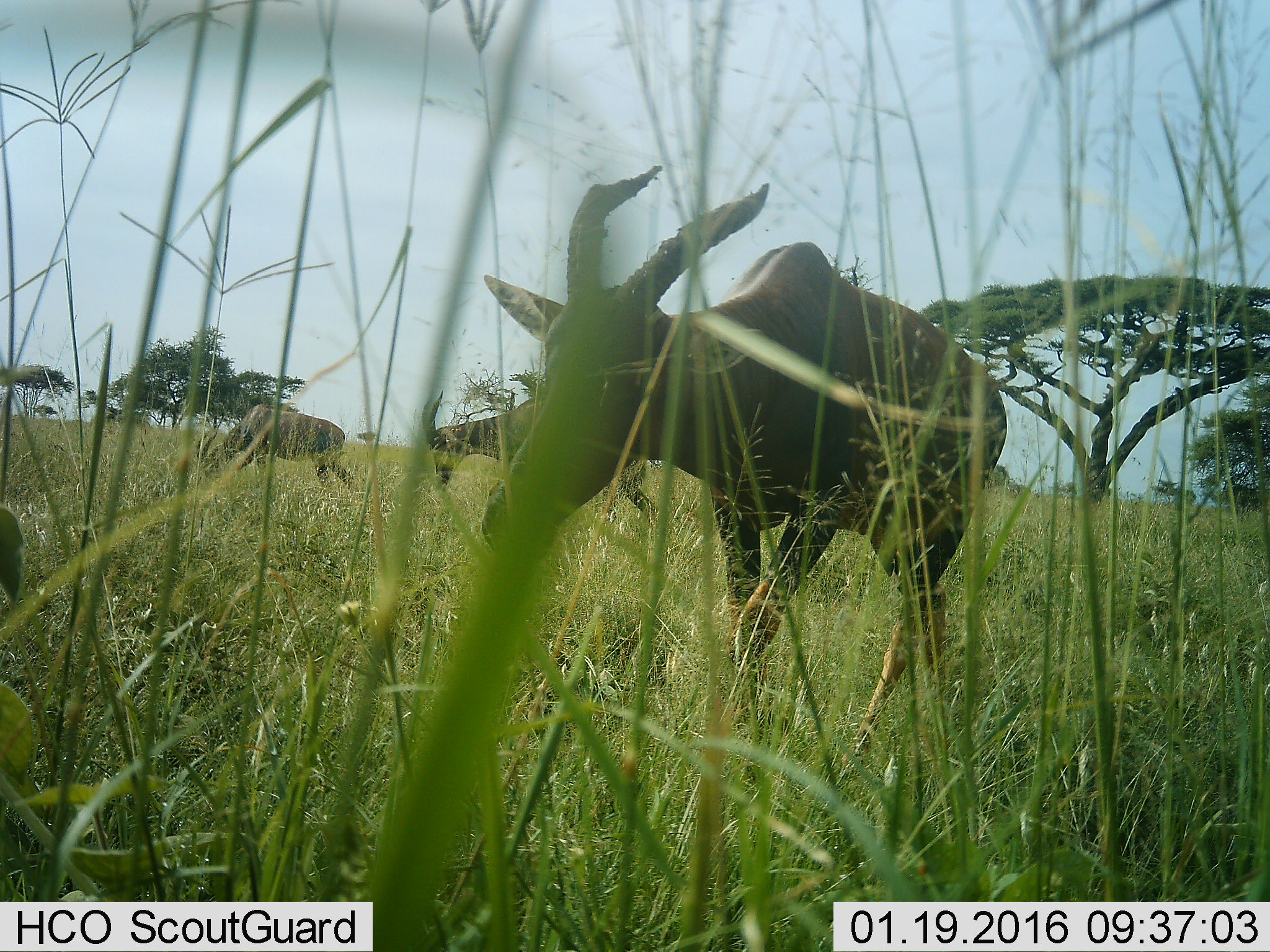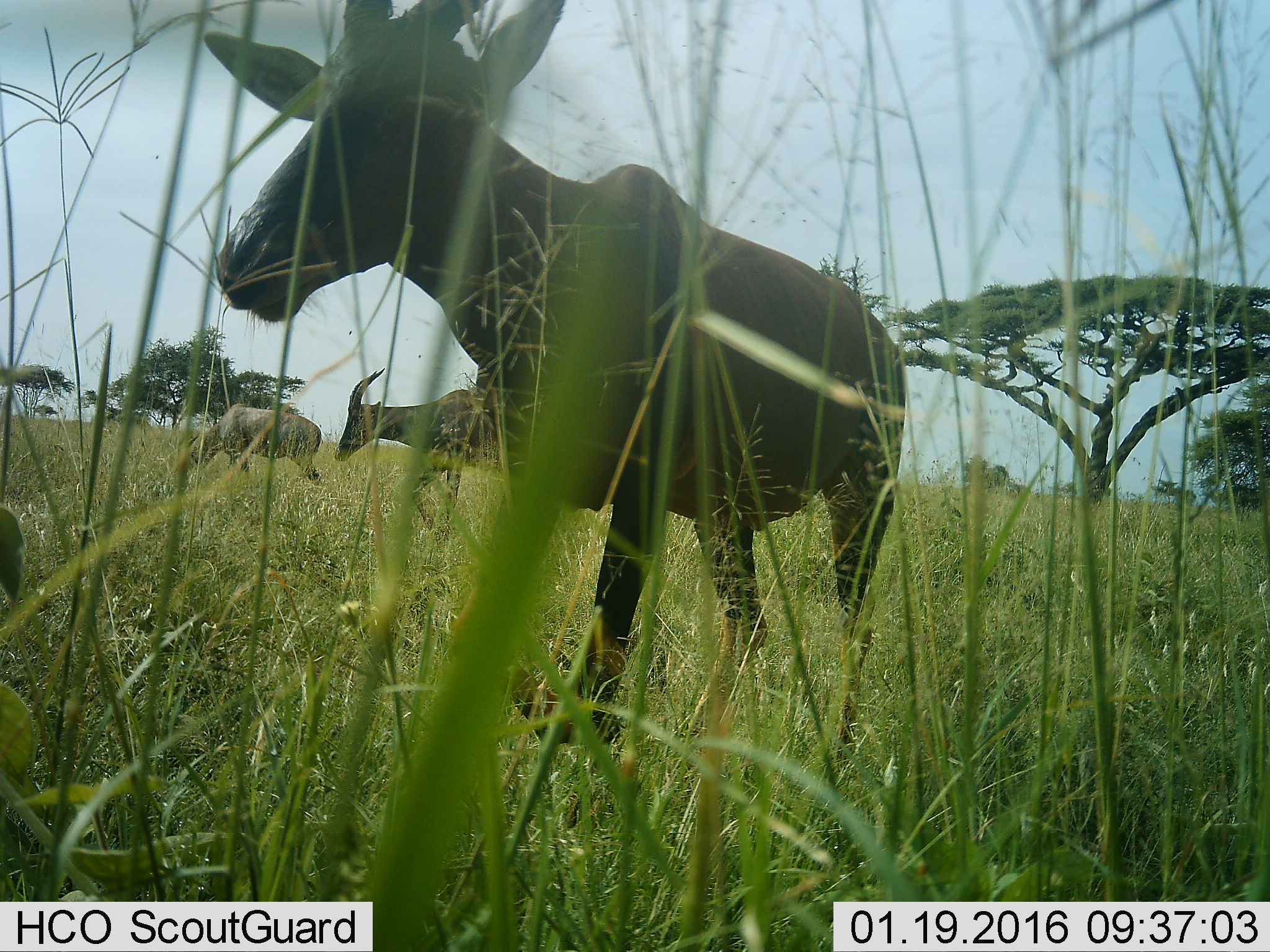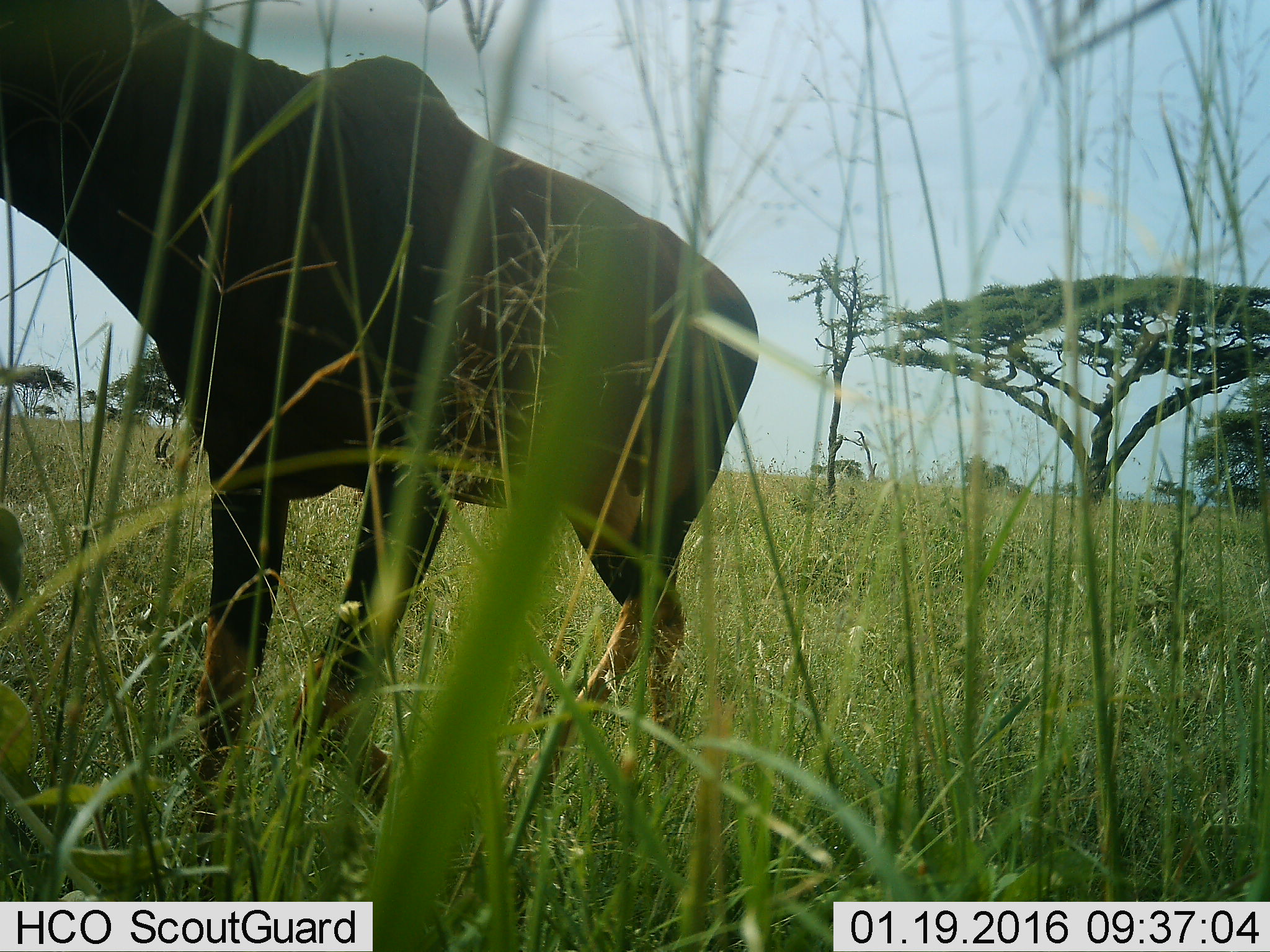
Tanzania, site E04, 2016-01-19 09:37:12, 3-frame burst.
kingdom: Animalia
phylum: Chordata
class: Mammalia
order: Artiodactyla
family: Bovidae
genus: Damaliscus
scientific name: Damaliscus lunatus jimela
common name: topi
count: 3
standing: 31%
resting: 0%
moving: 100%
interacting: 0%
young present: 8%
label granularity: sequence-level